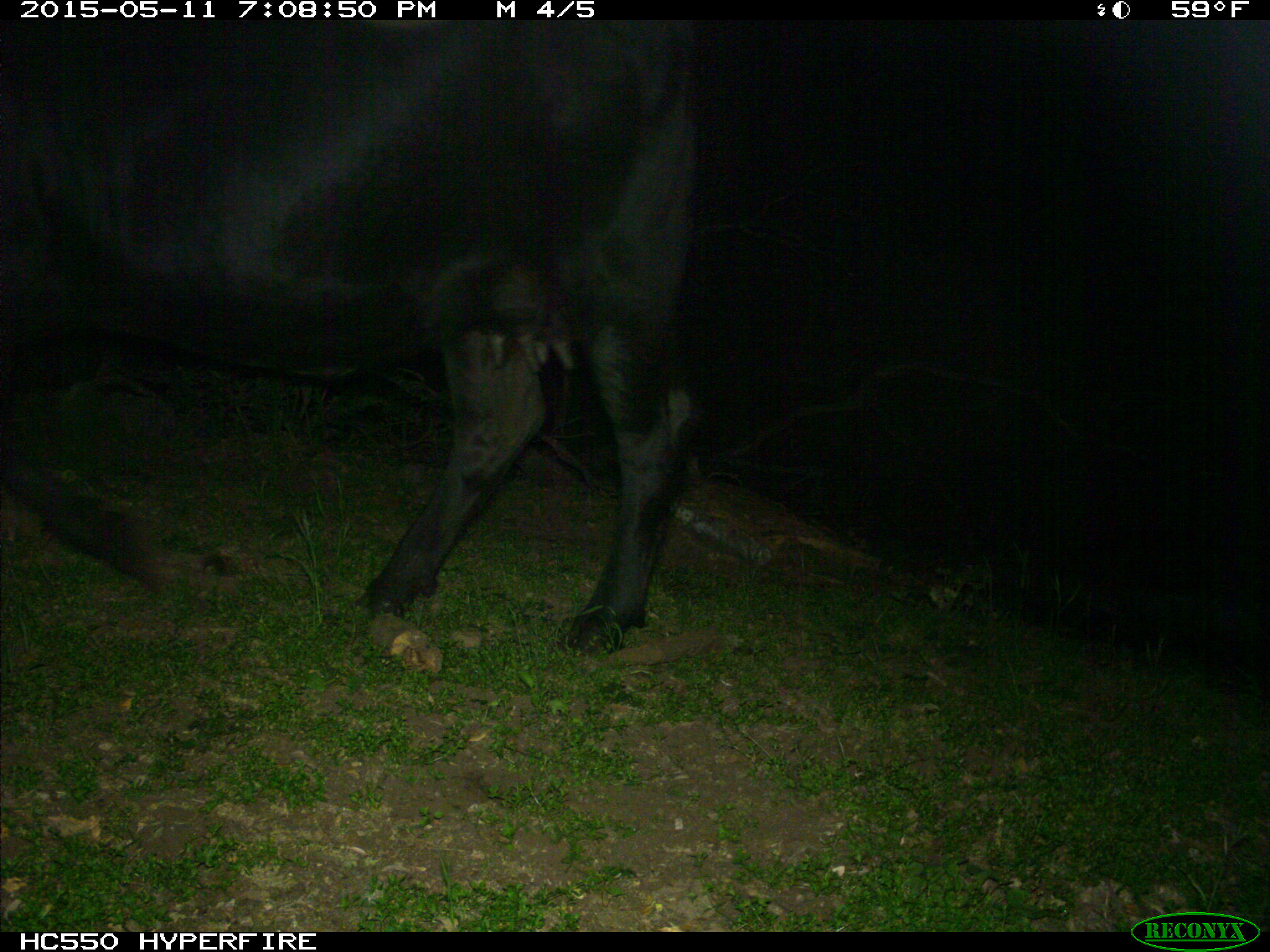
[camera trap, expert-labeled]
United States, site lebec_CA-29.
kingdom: Animalia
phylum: Chordata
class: Mammalia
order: Artiodactyla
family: Bovidae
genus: Bos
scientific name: Bos taurus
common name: domestic cow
Bos taurus (domestic cow).